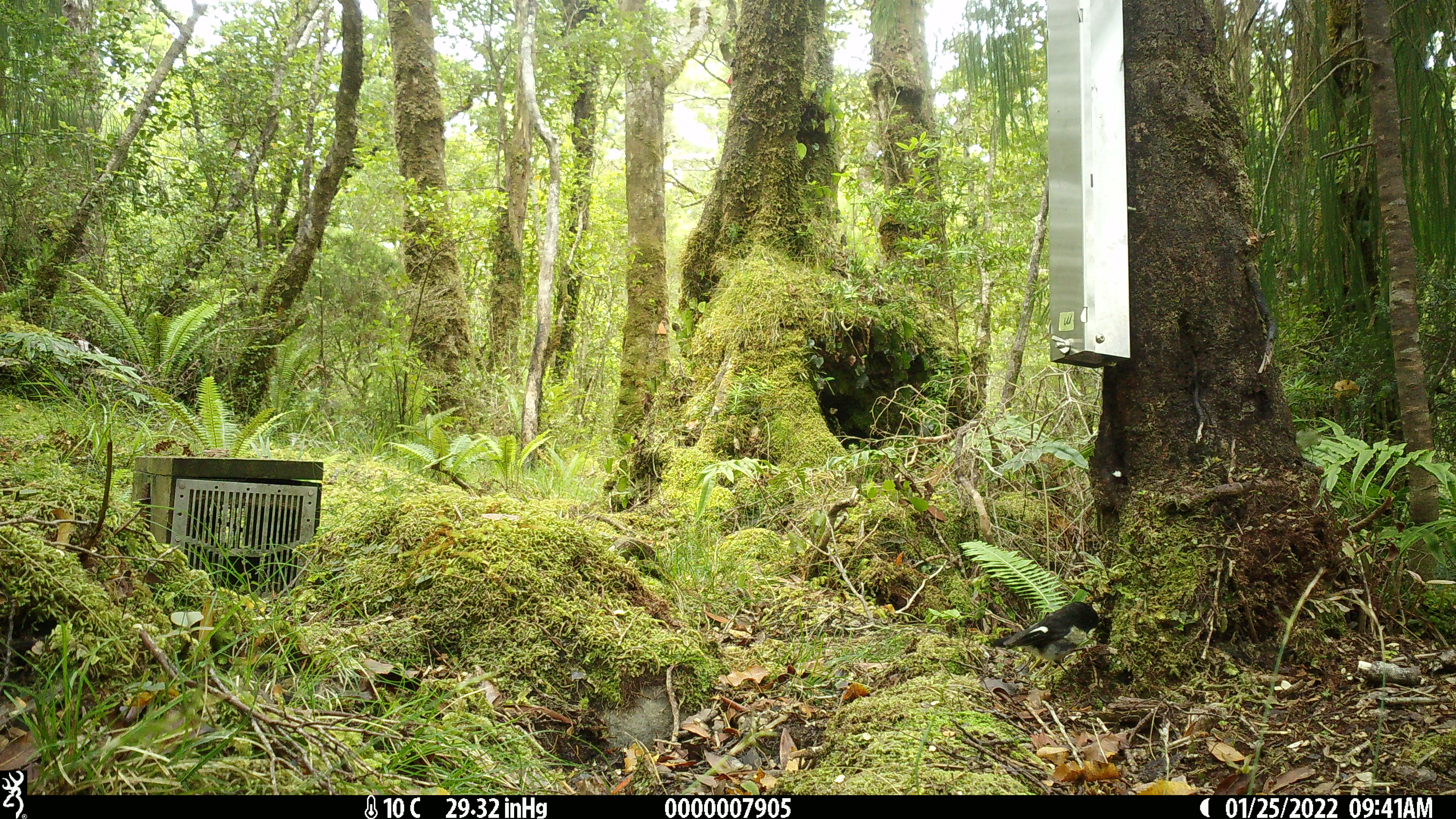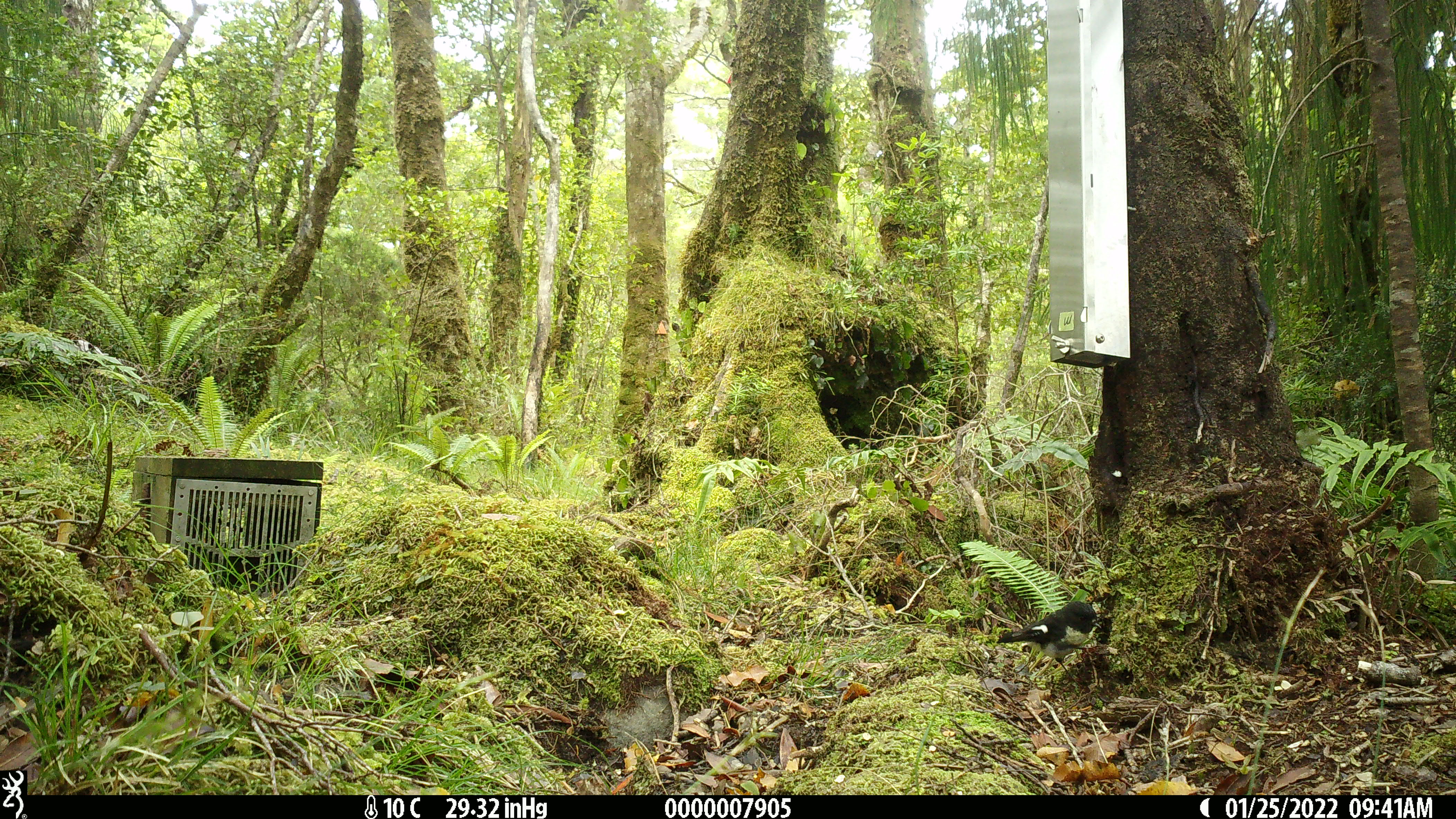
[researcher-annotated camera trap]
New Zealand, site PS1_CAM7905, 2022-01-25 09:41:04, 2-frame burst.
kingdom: Animalia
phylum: Chordata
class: Aves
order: Passeriformes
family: Petroicidae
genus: Petroica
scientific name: Petroica macrocephala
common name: tomtit